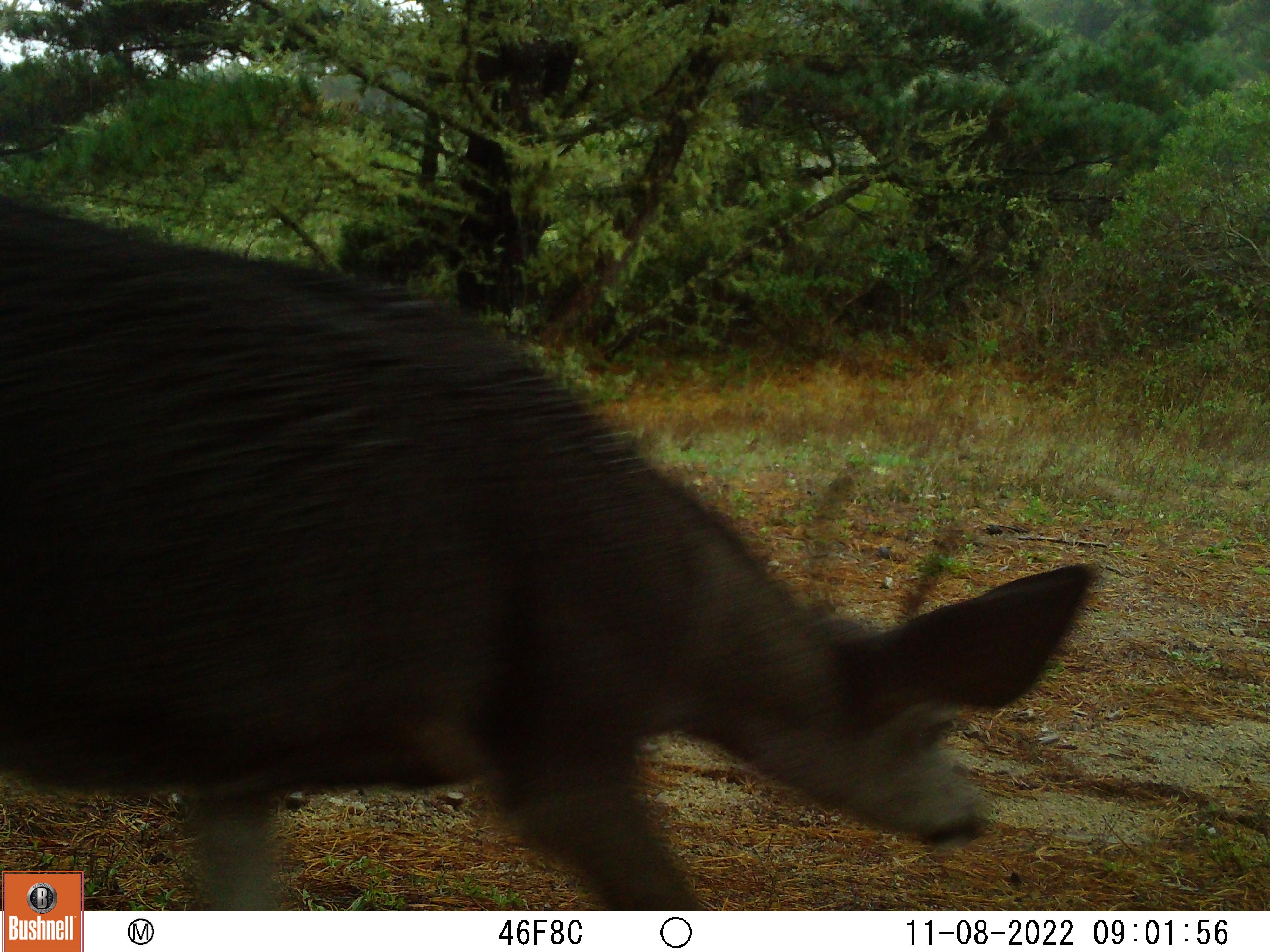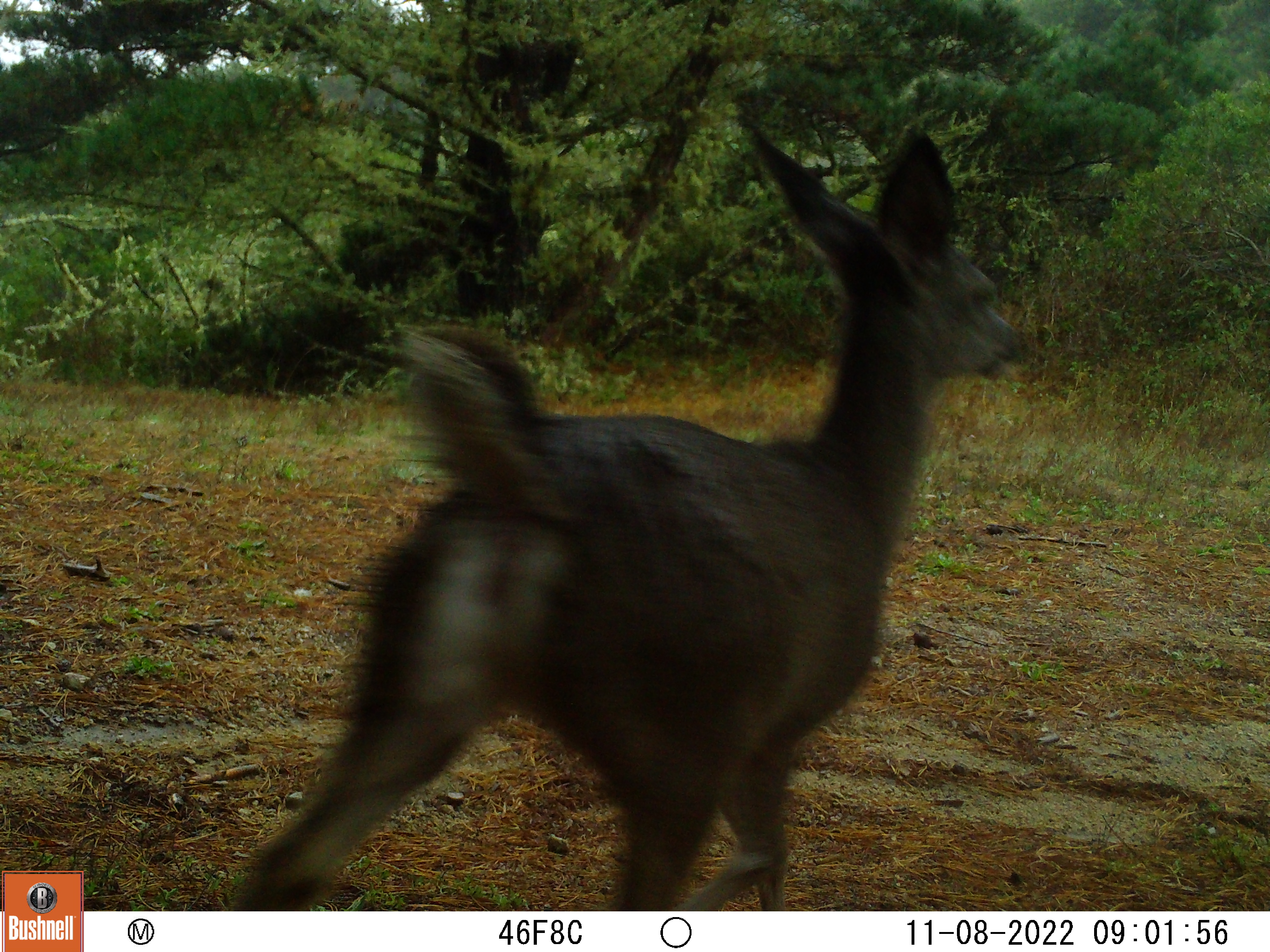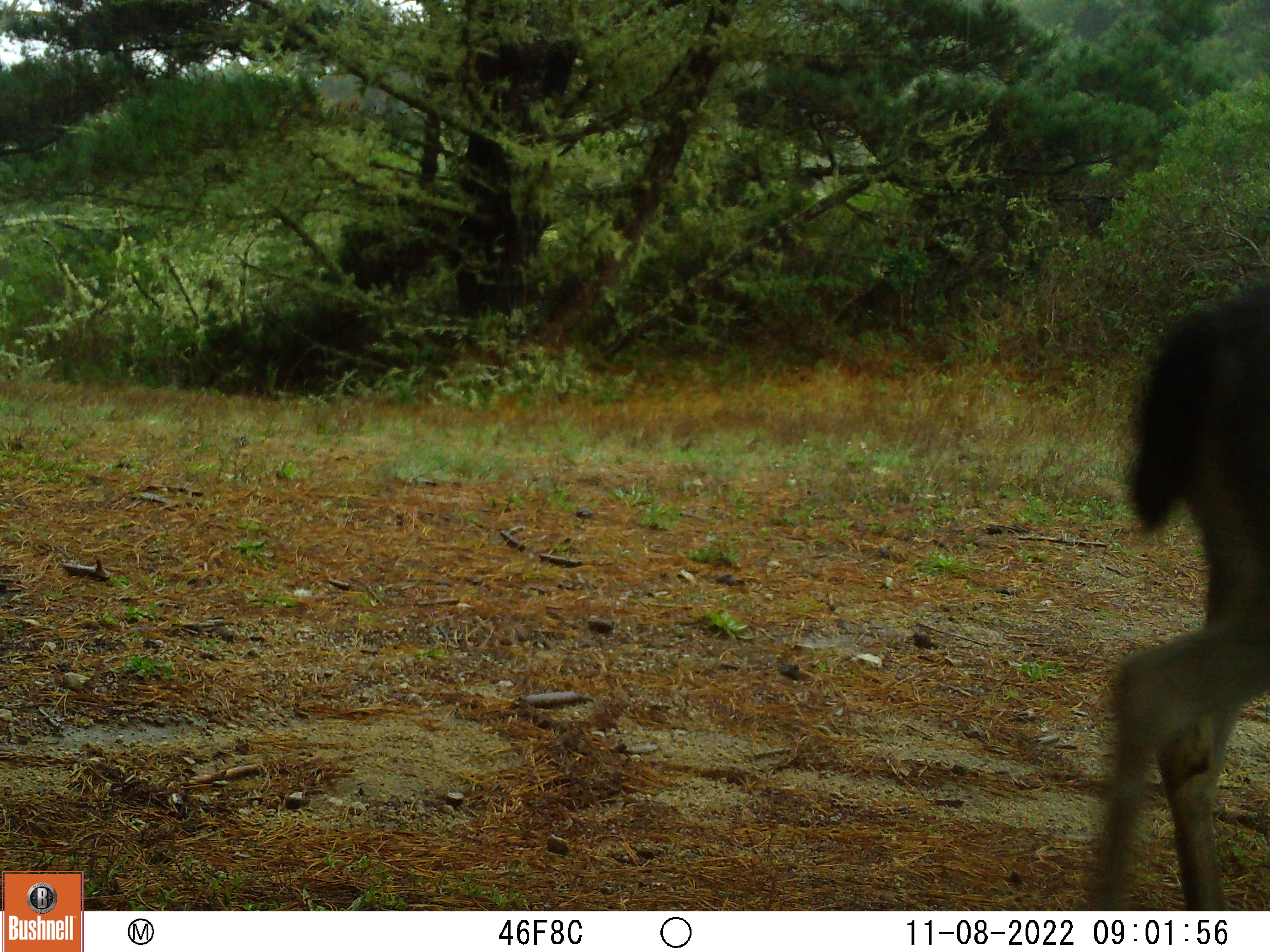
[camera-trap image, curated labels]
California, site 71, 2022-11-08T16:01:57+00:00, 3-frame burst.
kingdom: Animalia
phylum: Chordata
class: Mammalia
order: Artiodactyla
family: Cervidae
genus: Odocoileus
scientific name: Odocoileus hemionus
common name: mule deer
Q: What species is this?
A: Mule deer (Odocoileus hemionus).